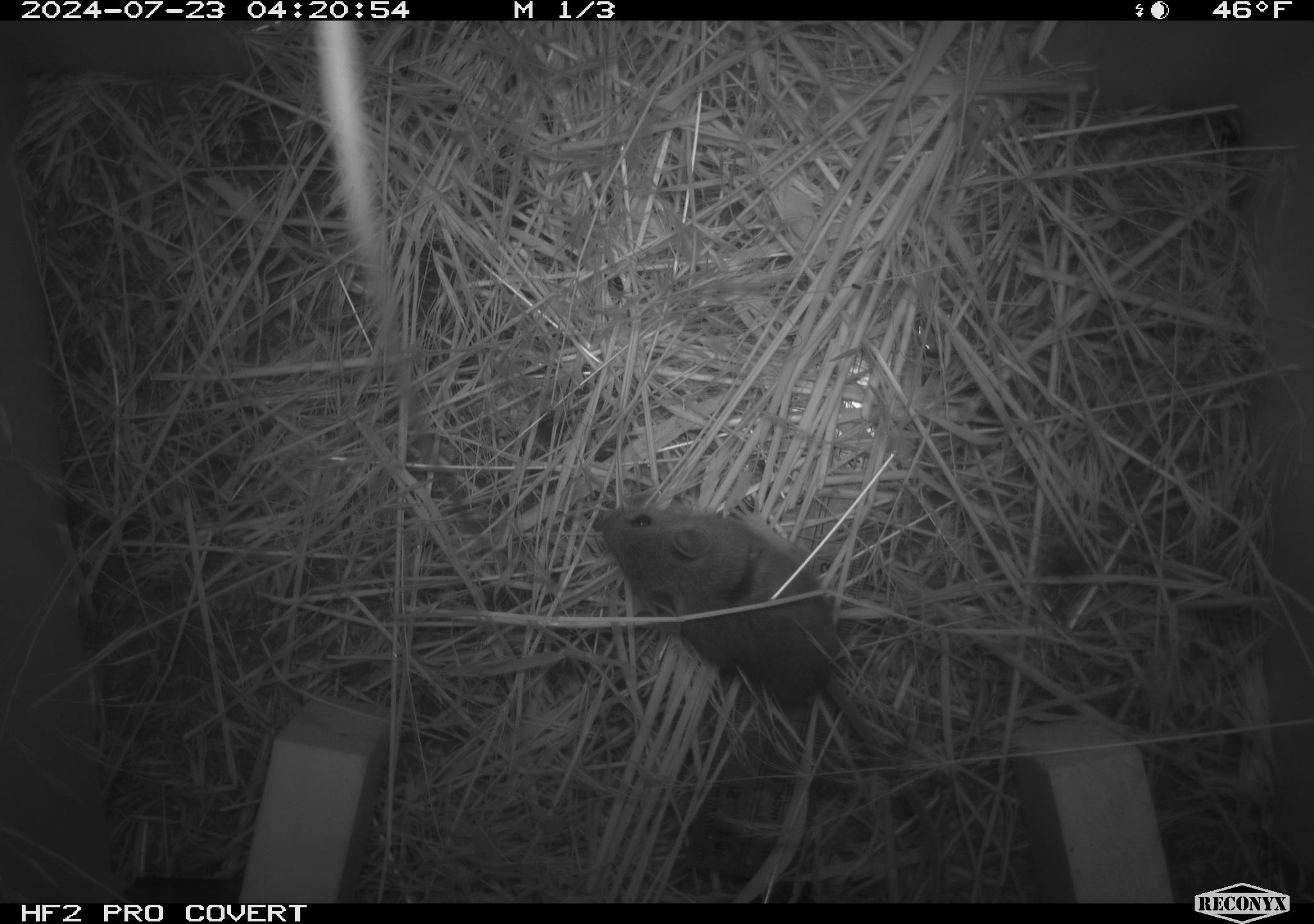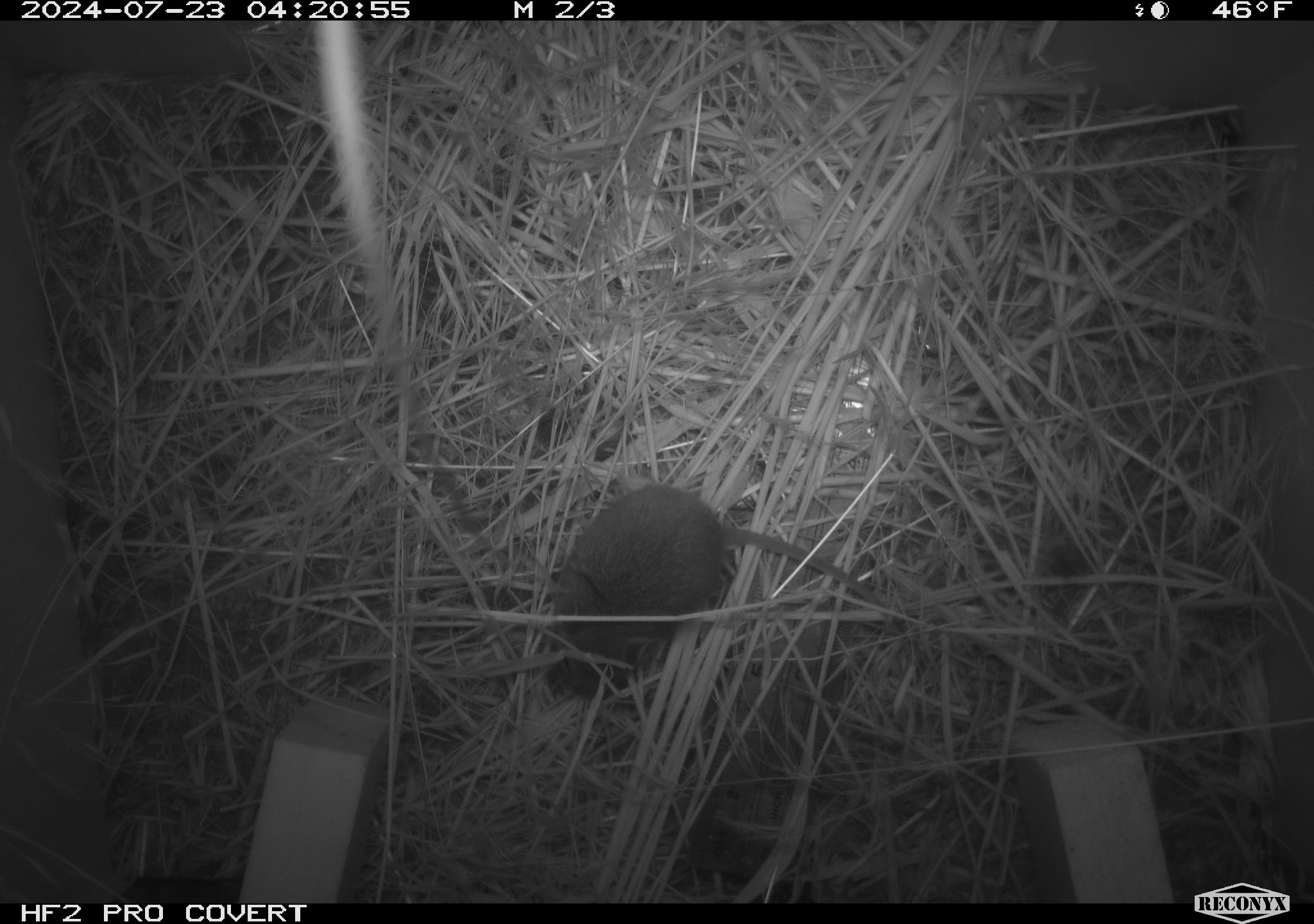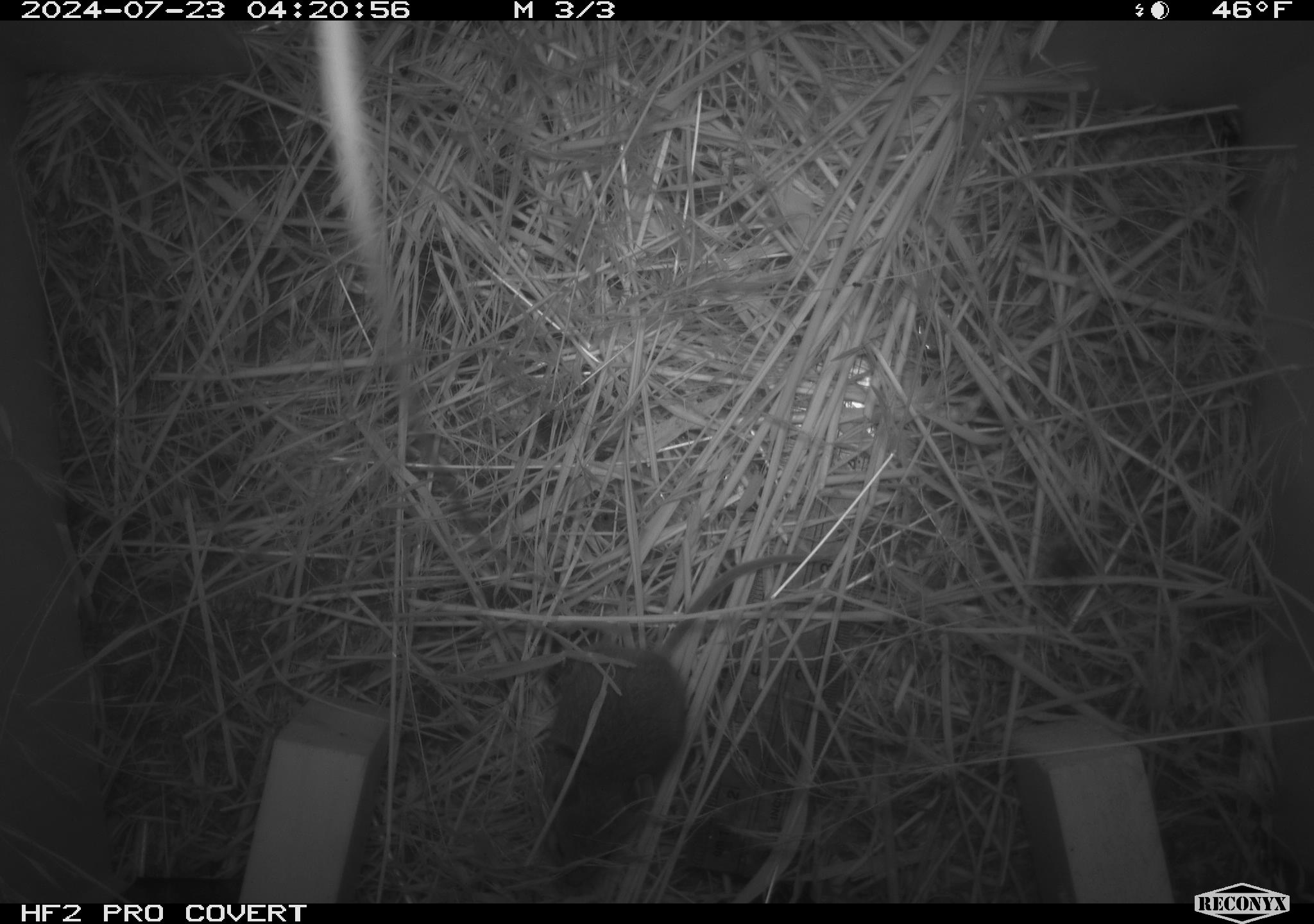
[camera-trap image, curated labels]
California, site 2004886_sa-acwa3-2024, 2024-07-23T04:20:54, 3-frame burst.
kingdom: Animalia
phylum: Chordata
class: Mammalia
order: Rodentia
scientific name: Rodentia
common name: mouse species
Mouse species (Rodentia).